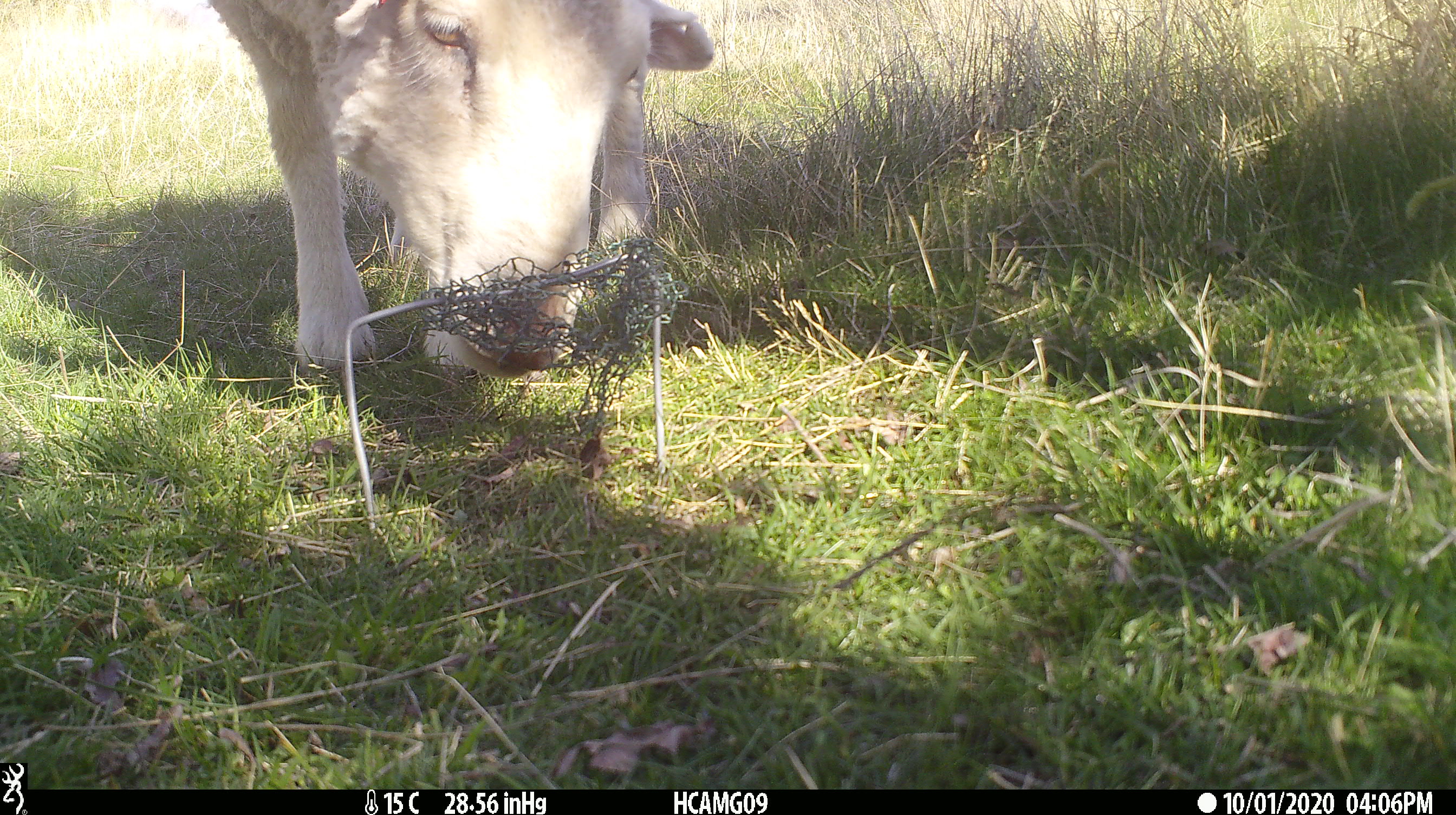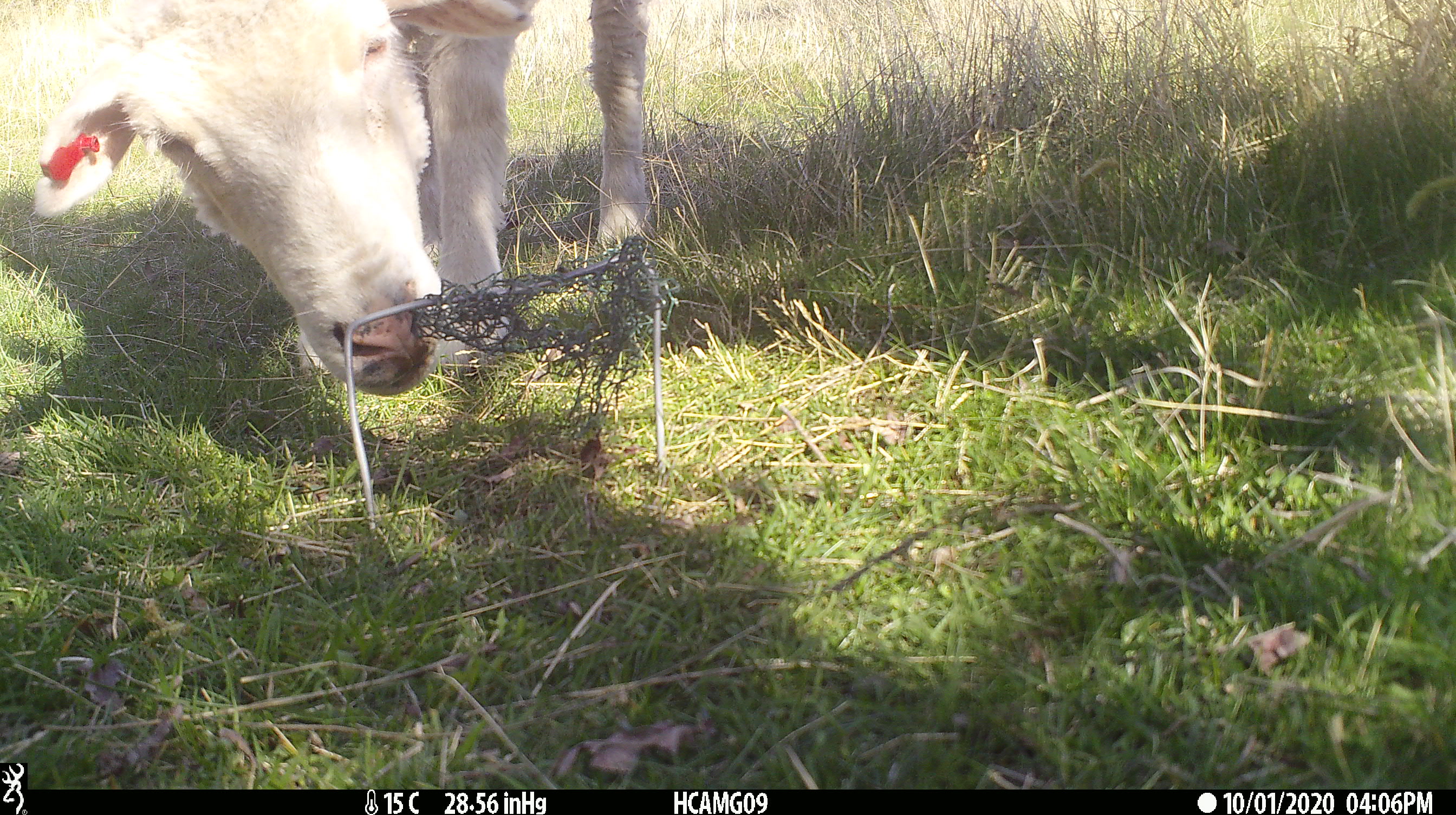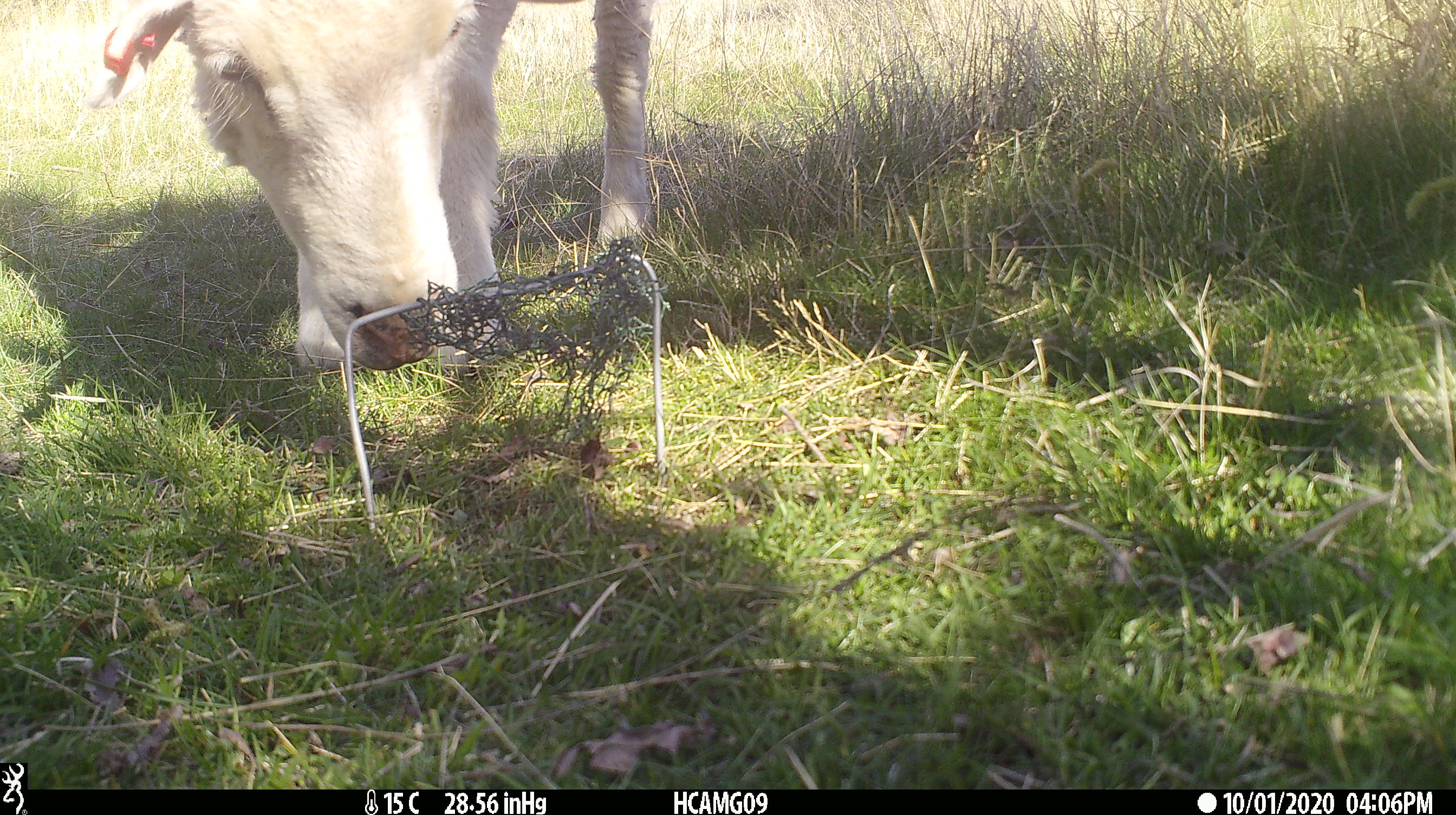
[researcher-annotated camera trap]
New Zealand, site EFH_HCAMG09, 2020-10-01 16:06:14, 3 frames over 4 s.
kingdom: Animalia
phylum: Chordata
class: Mammalia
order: Artiodactyla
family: Bovidae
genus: Ovis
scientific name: Ovis aries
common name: domestic sheep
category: sheep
Sheep (domestic sheep) (Ovis aries).